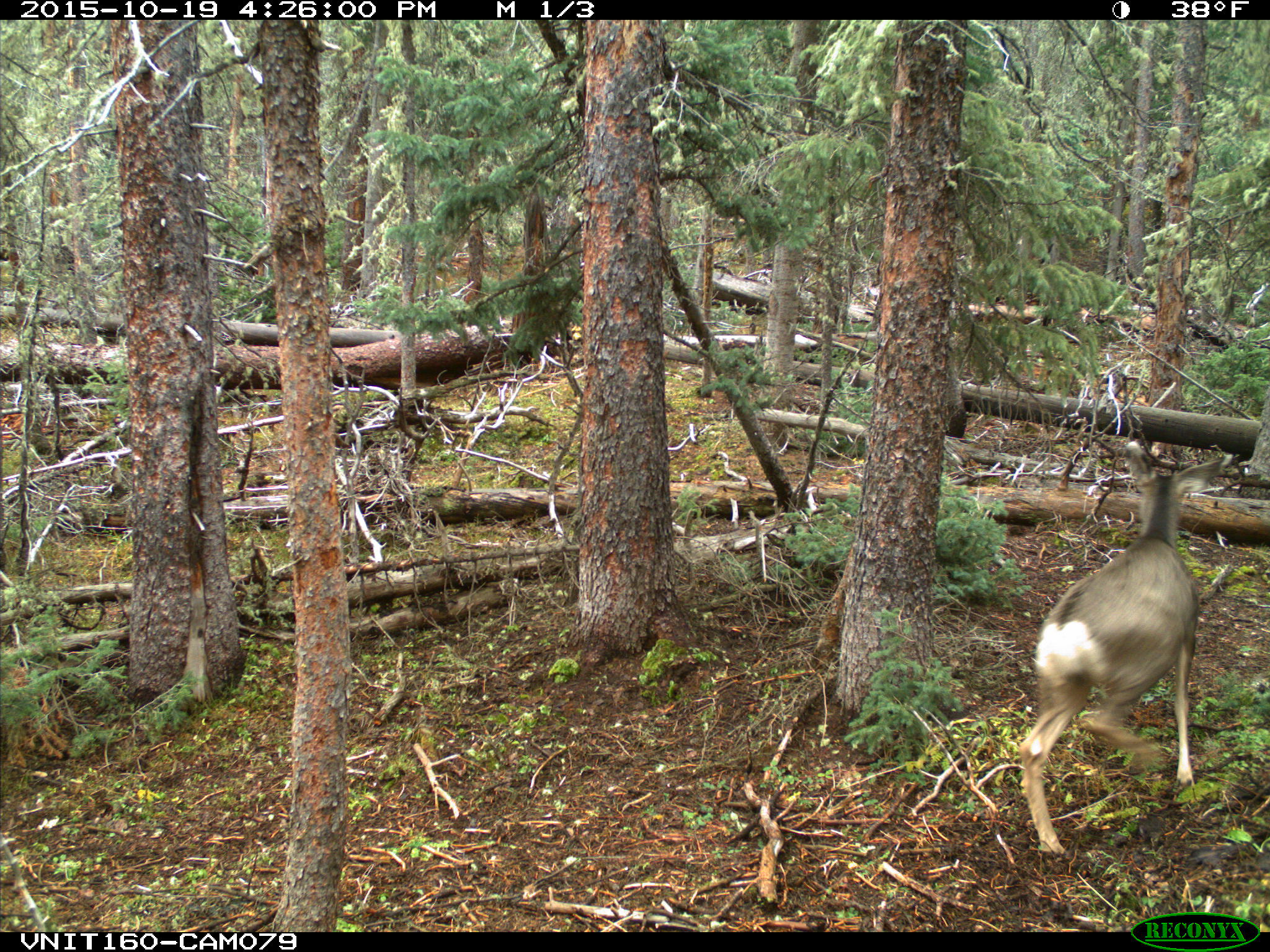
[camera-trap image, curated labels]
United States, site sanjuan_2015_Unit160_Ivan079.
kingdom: Animalia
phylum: Chordata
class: Mammalia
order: Artiodactyla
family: Cervidae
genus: Odocoileus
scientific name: Odocoileus hemionus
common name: mule deer